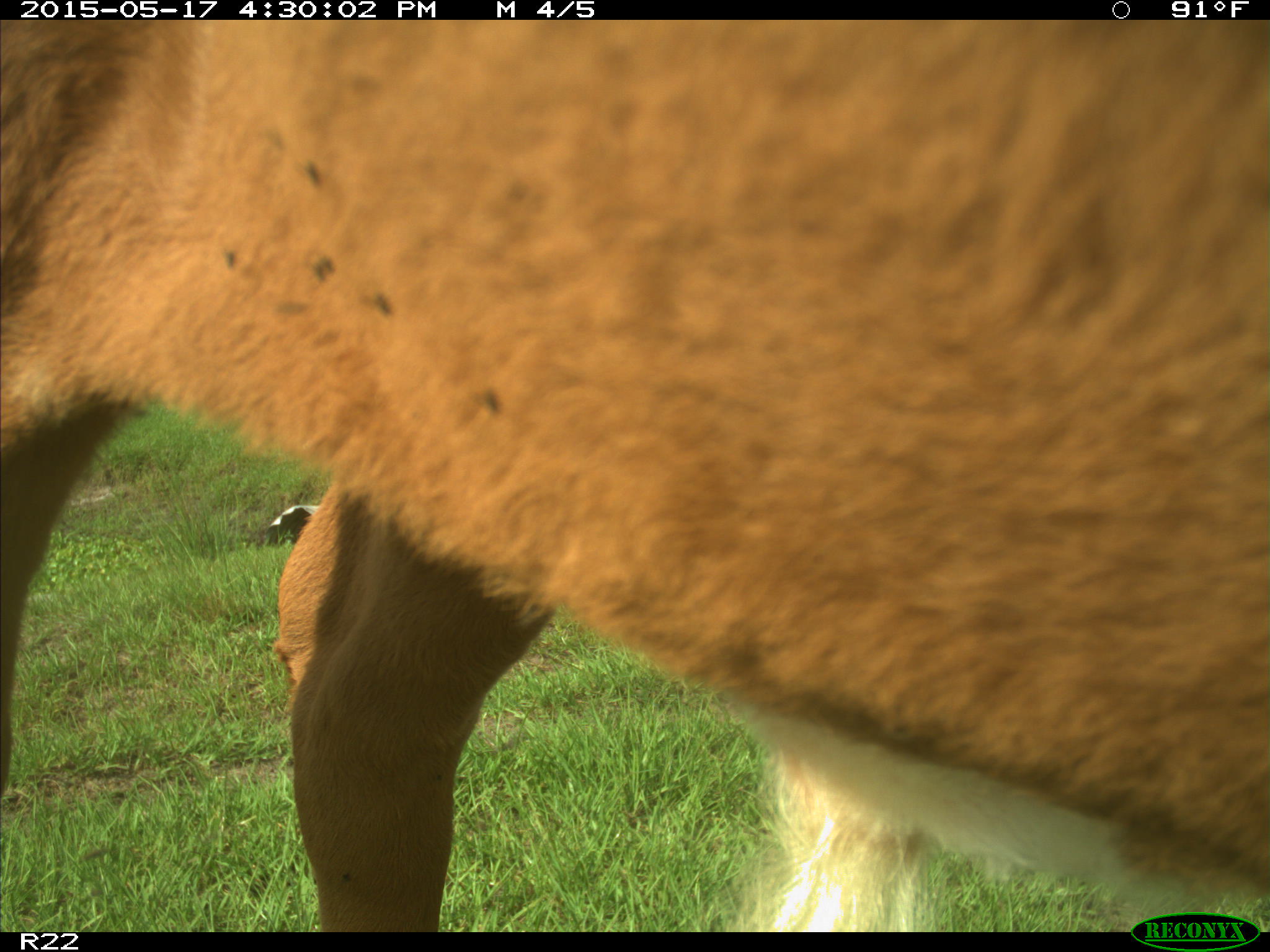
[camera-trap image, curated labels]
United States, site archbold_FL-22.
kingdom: Animalia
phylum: Chordata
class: Mammalia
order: Artiodactyla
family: Bovidae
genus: Bos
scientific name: Bos taurus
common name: domestic cow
Bos taurus (domestic cow).